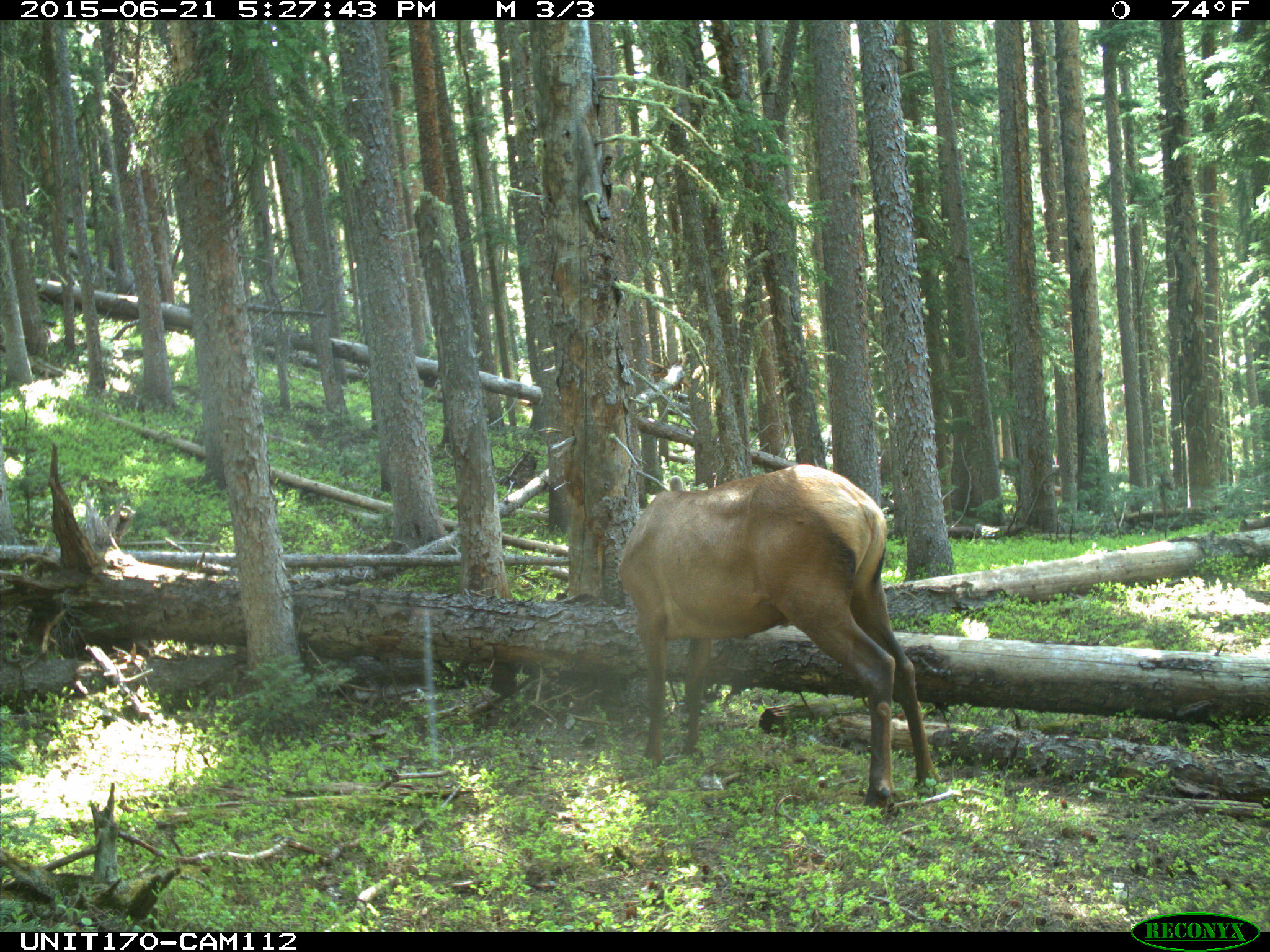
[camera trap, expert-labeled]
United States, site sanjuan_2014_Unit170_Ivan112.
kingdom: Animalia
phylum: Chordata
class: Mammalia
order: Artiodactyla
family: Cervidae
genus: Cervus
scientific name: Cervus elaphus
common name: red deer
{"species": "Cervus elaphus (red deer)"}